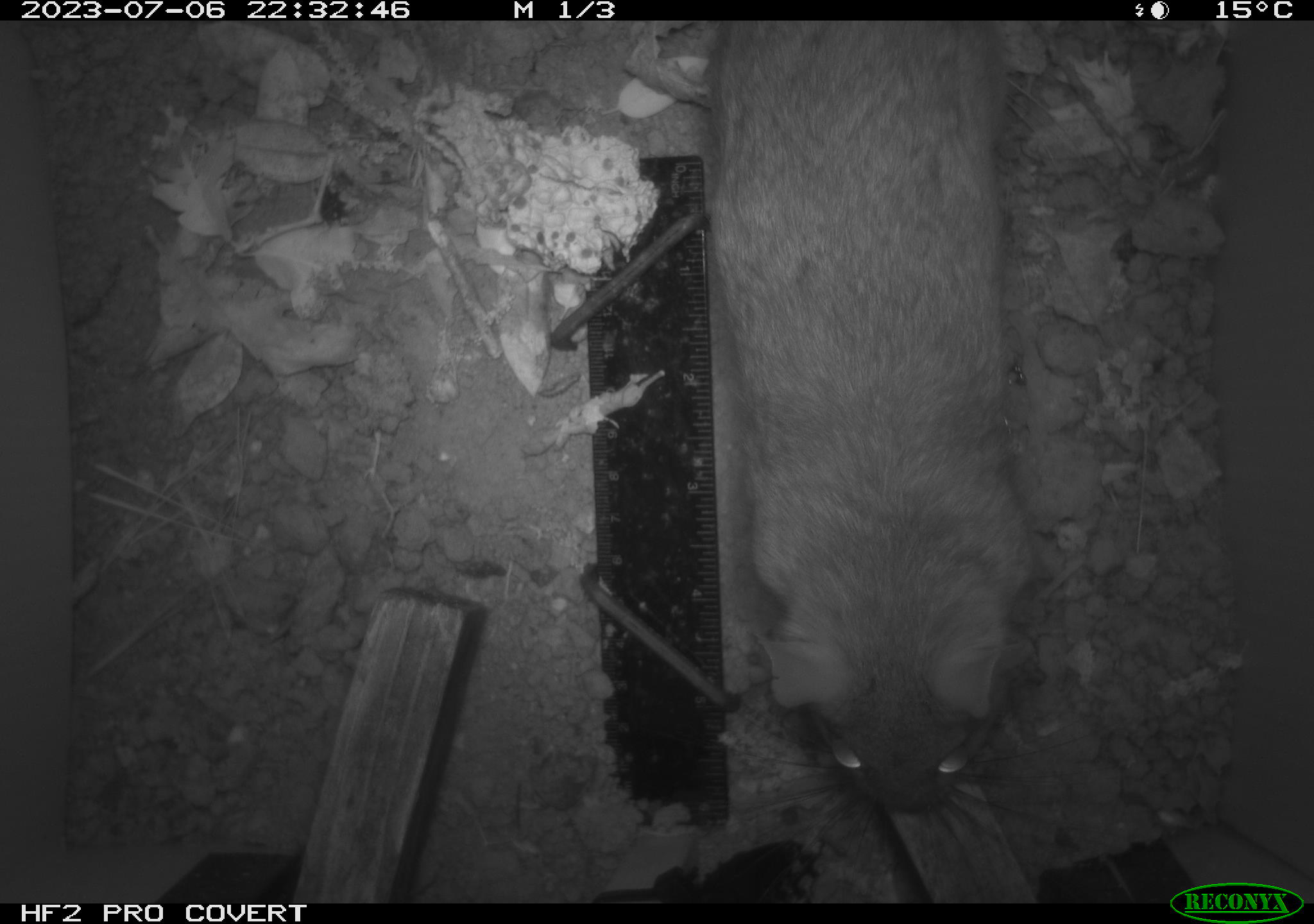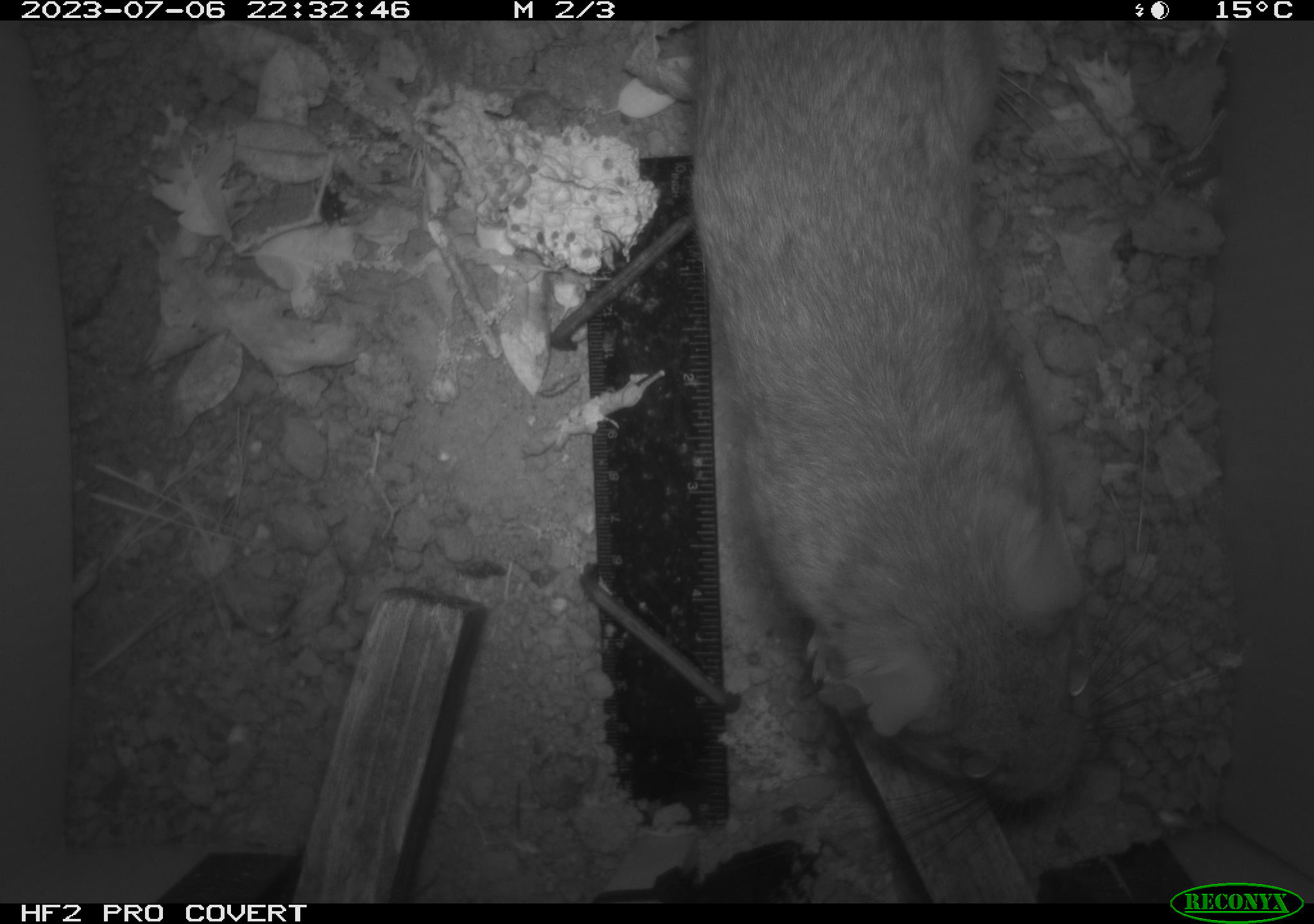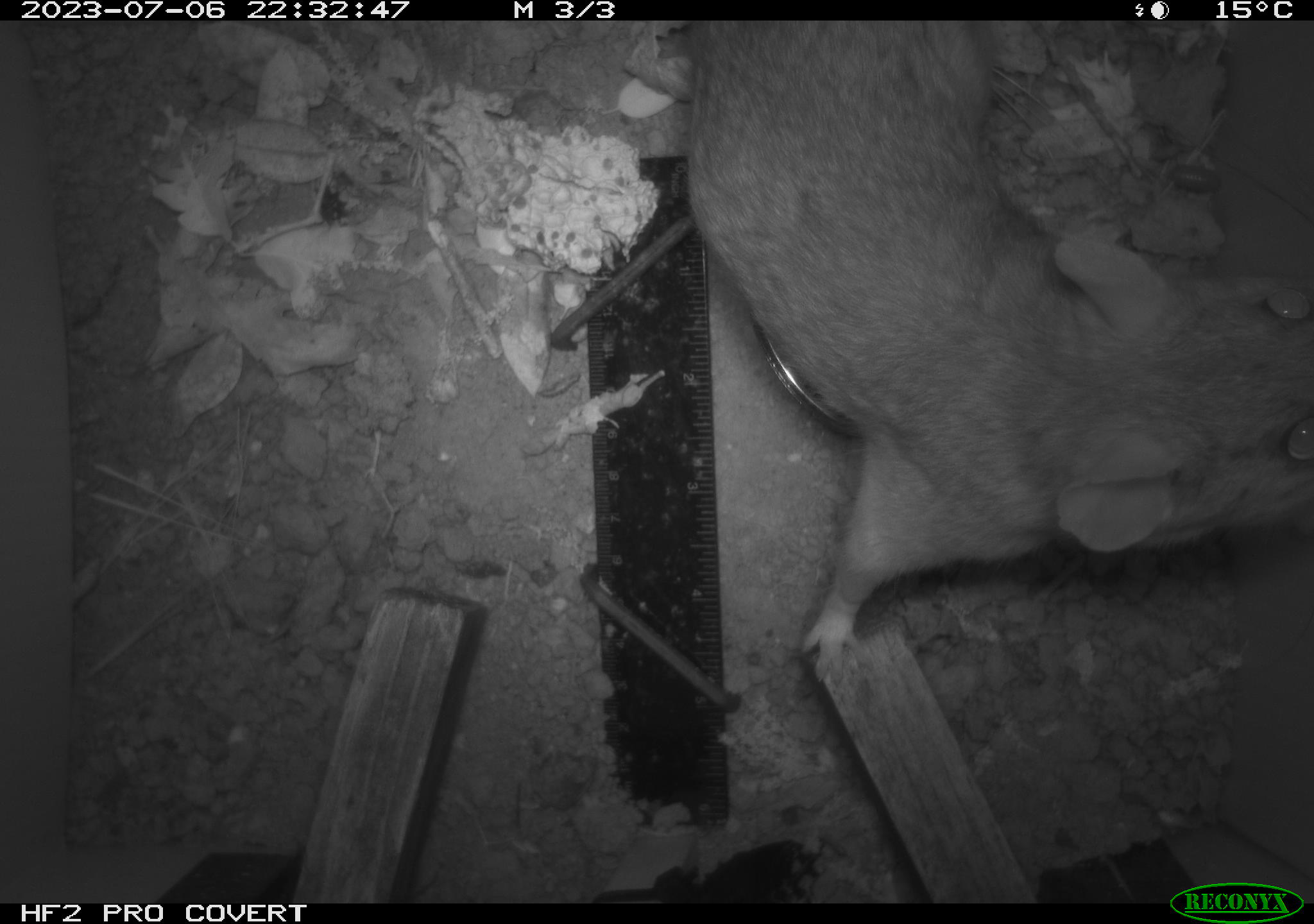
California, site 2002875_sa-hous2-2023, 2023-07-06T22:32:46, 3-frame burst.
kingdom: Animalia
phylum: Chordata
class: Mammalia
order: Rodentia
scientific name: Rodentia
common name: mouse species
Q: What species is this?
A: Mouse species (Rodentia).